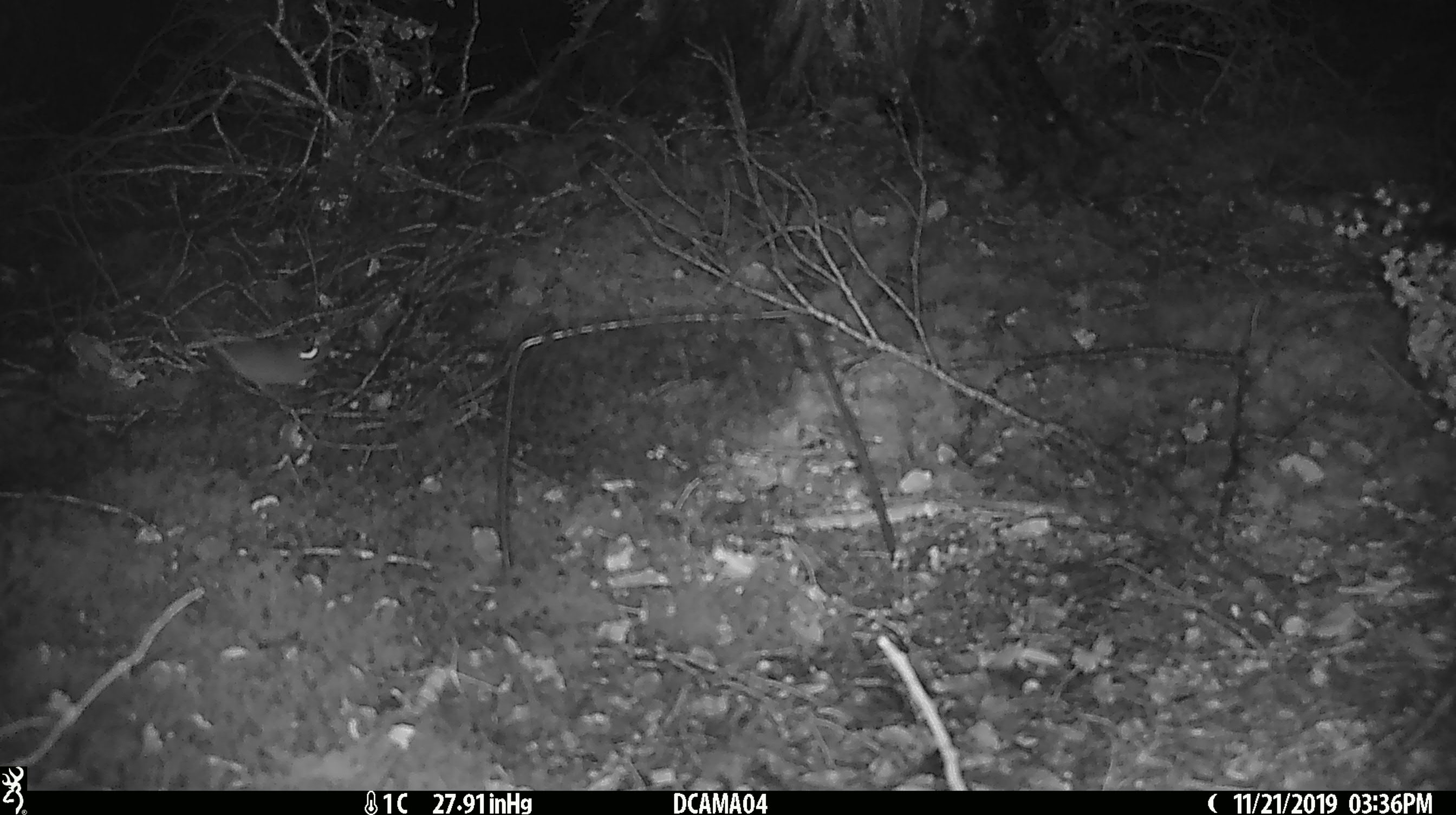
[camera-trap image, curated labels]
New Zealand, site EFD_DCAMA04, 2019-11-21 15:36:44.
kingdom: Animalia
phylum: Chordata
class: Mammalia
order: Rodentia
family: Muridae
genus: Mus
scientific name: Mus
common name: mouse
Mouse (Mus).